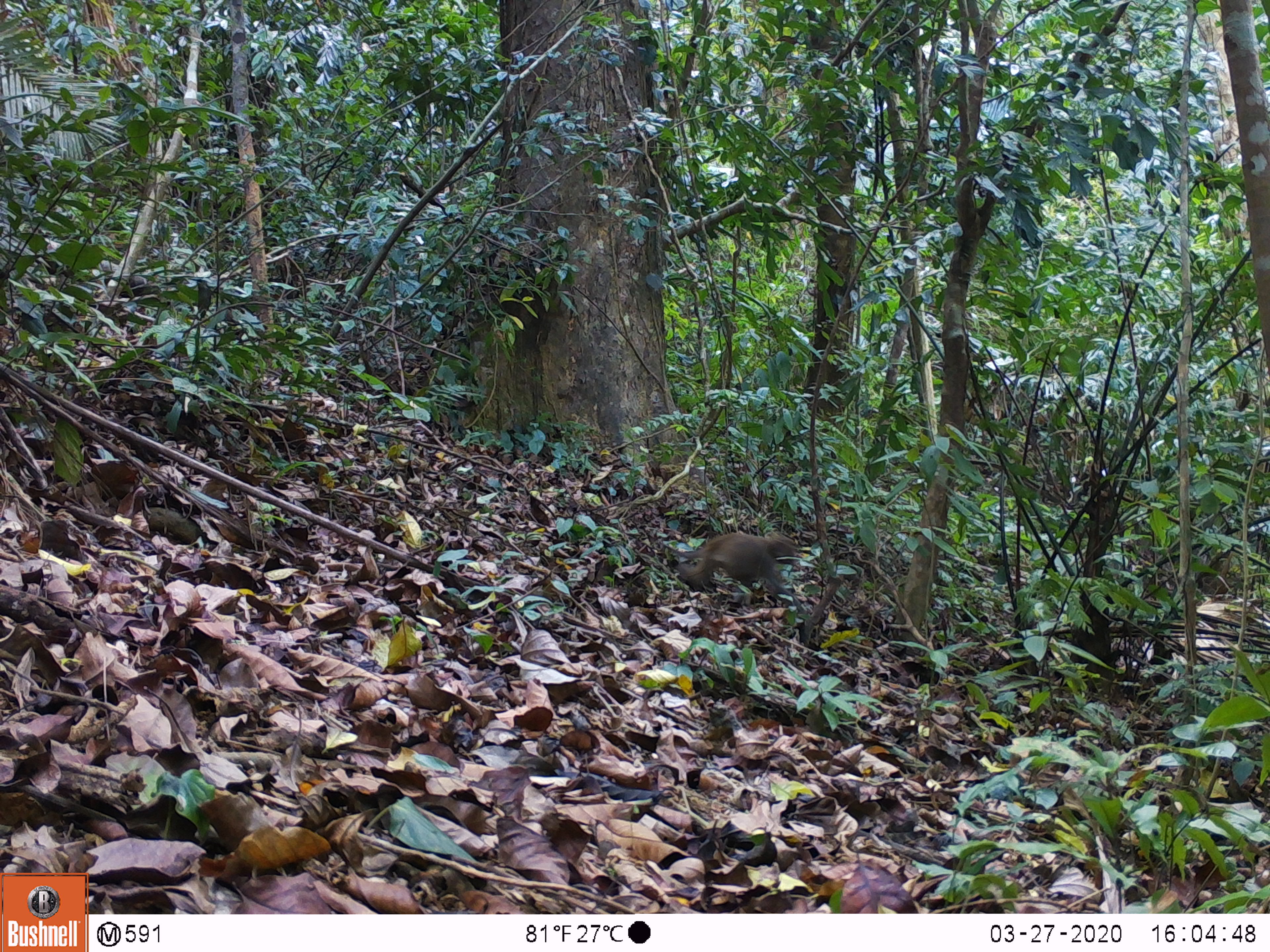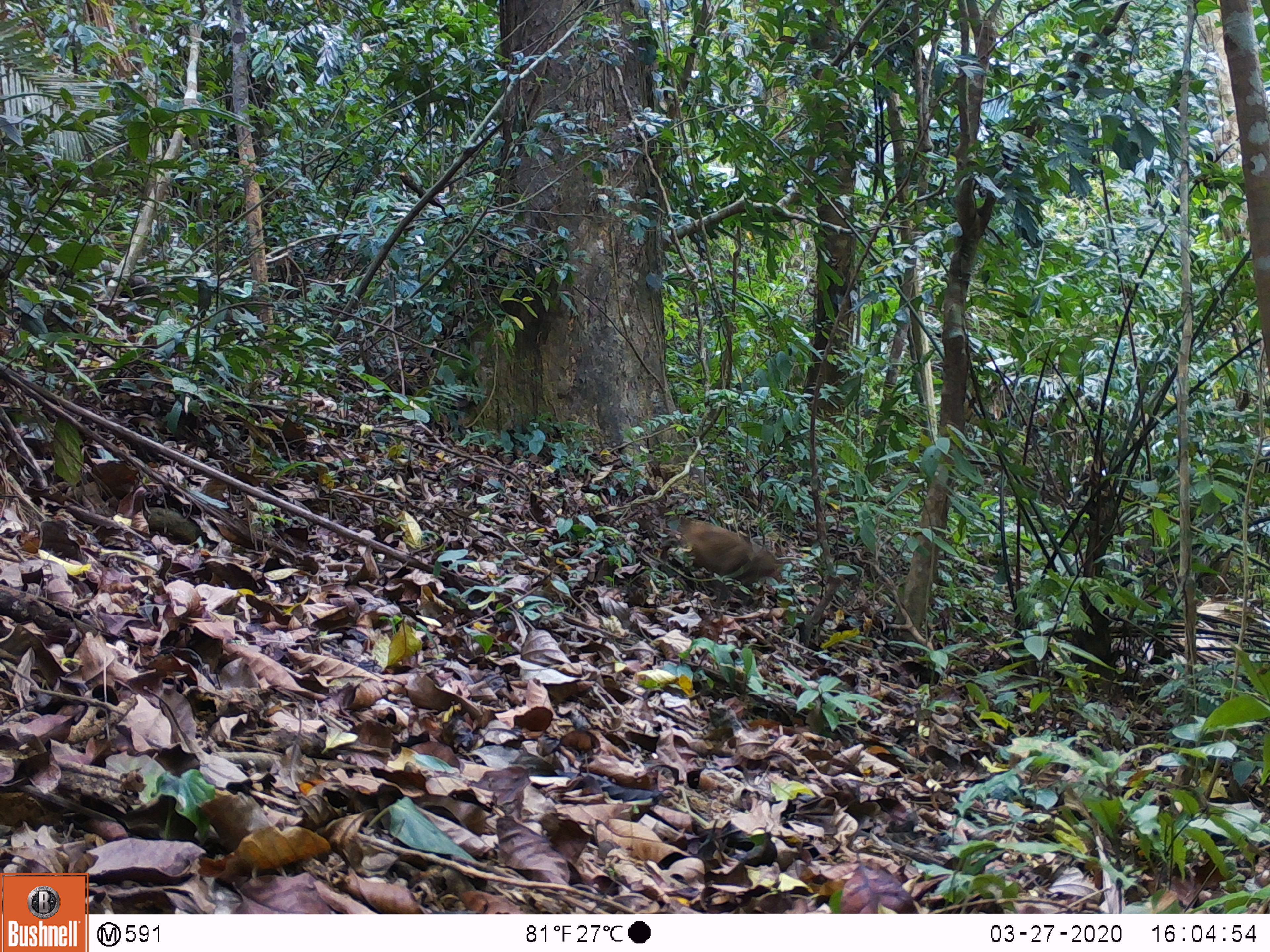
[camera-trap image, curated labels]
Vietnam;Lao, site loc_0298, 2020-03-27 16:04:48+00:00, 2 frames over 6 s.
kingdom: Animalia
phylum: Chordata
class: Mammalia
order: Primates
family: Cercopithecidae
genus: Macaca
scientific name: Macaca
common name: macaques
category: assam or rhesus macaque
Assam or rhesus macaque (macaques) (Macaca). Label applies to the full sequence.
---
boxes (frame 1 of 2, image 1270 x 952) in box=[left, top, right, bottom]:
assam or rhesus macaque: box=[674, 533, 809, 613]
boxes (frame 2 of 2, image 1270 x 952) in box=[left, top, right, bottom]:
assam or rhesus macaque: box=[677, 518, 782, 605]